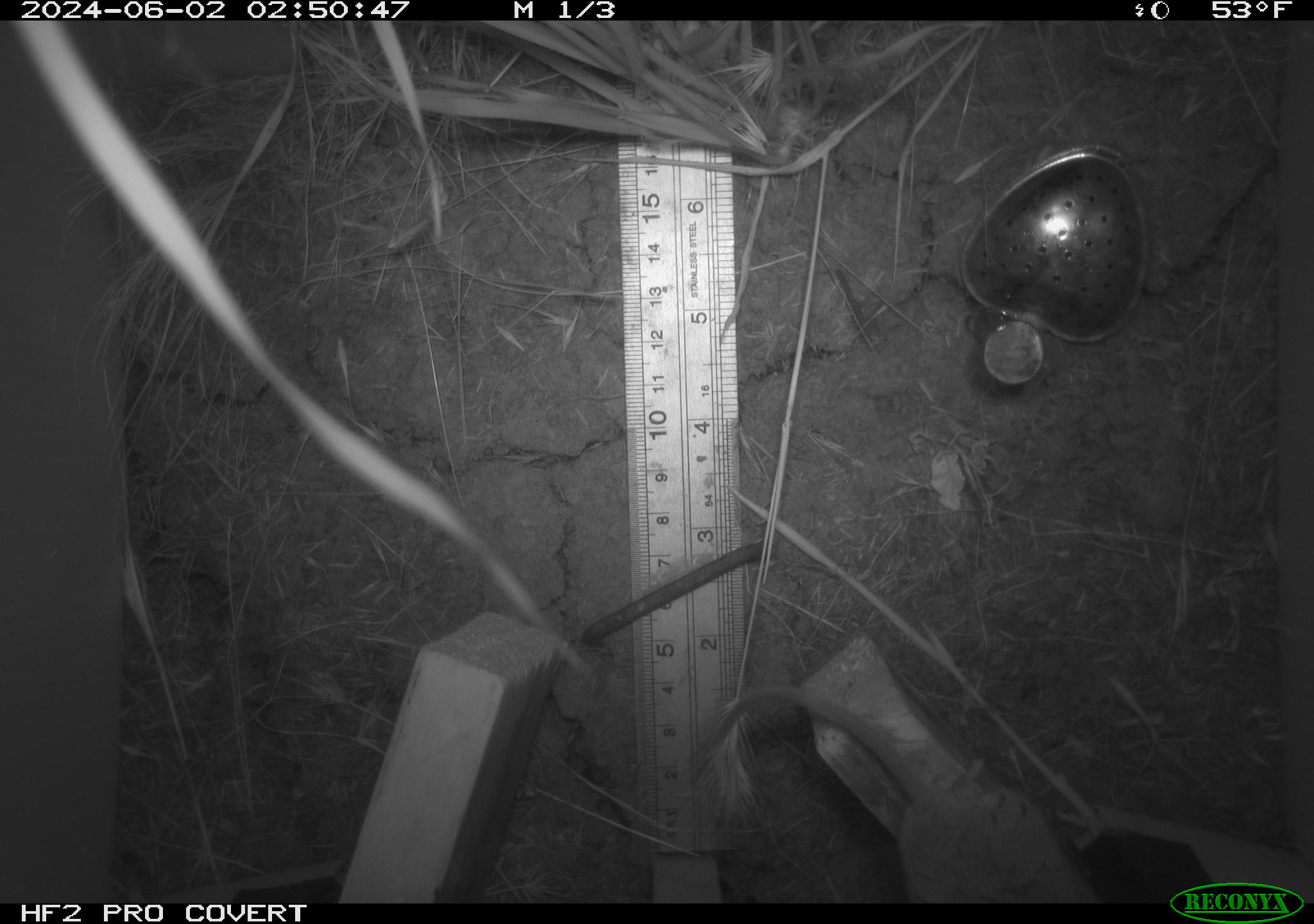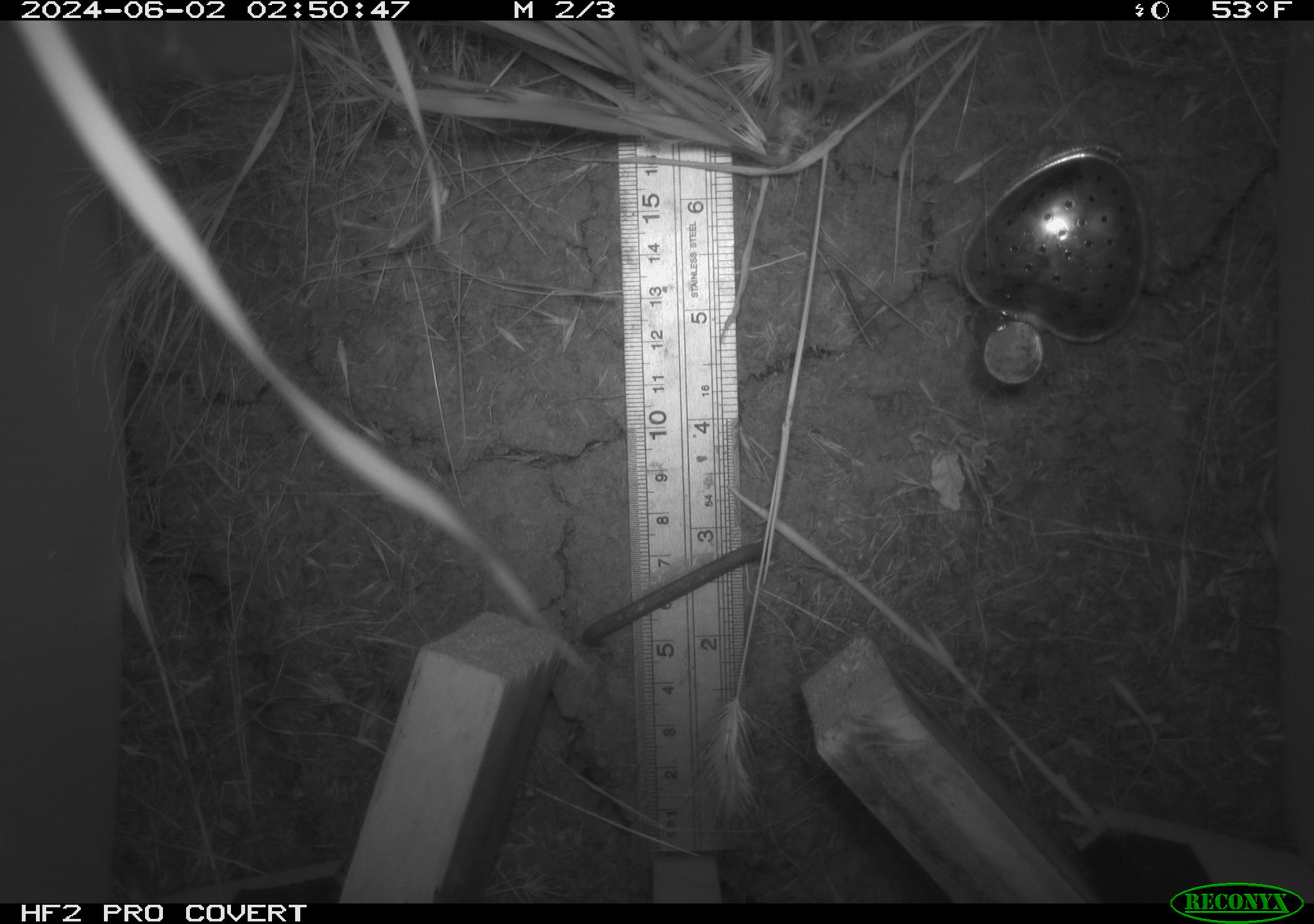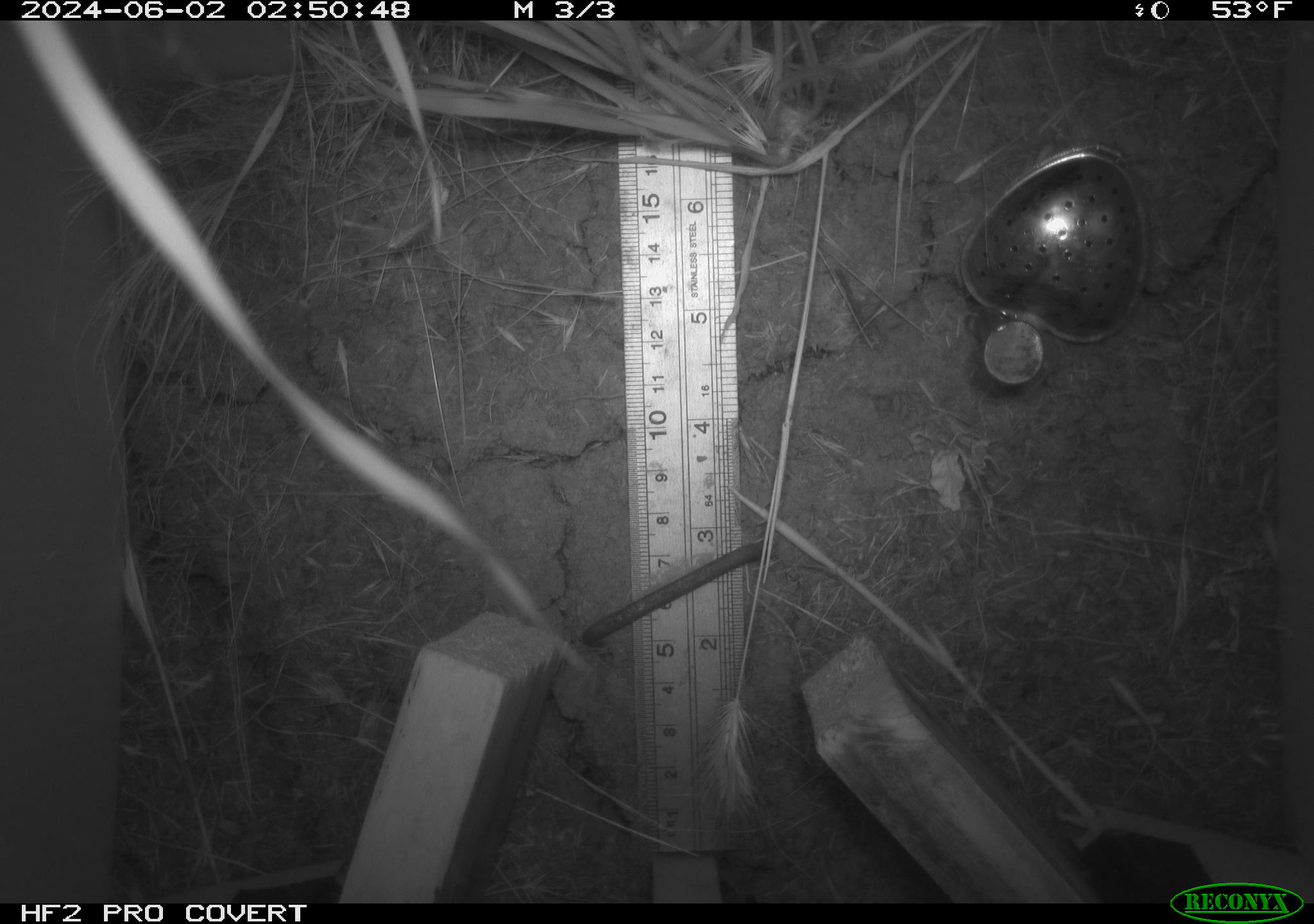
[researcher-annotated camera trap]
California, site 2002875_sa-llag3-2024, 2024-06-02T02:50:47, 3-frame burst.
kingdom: Animalia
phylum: Chordata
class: Mammalia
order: Rodentia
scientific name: Rodentia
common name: rodent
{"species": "rodent (Rodentia)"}